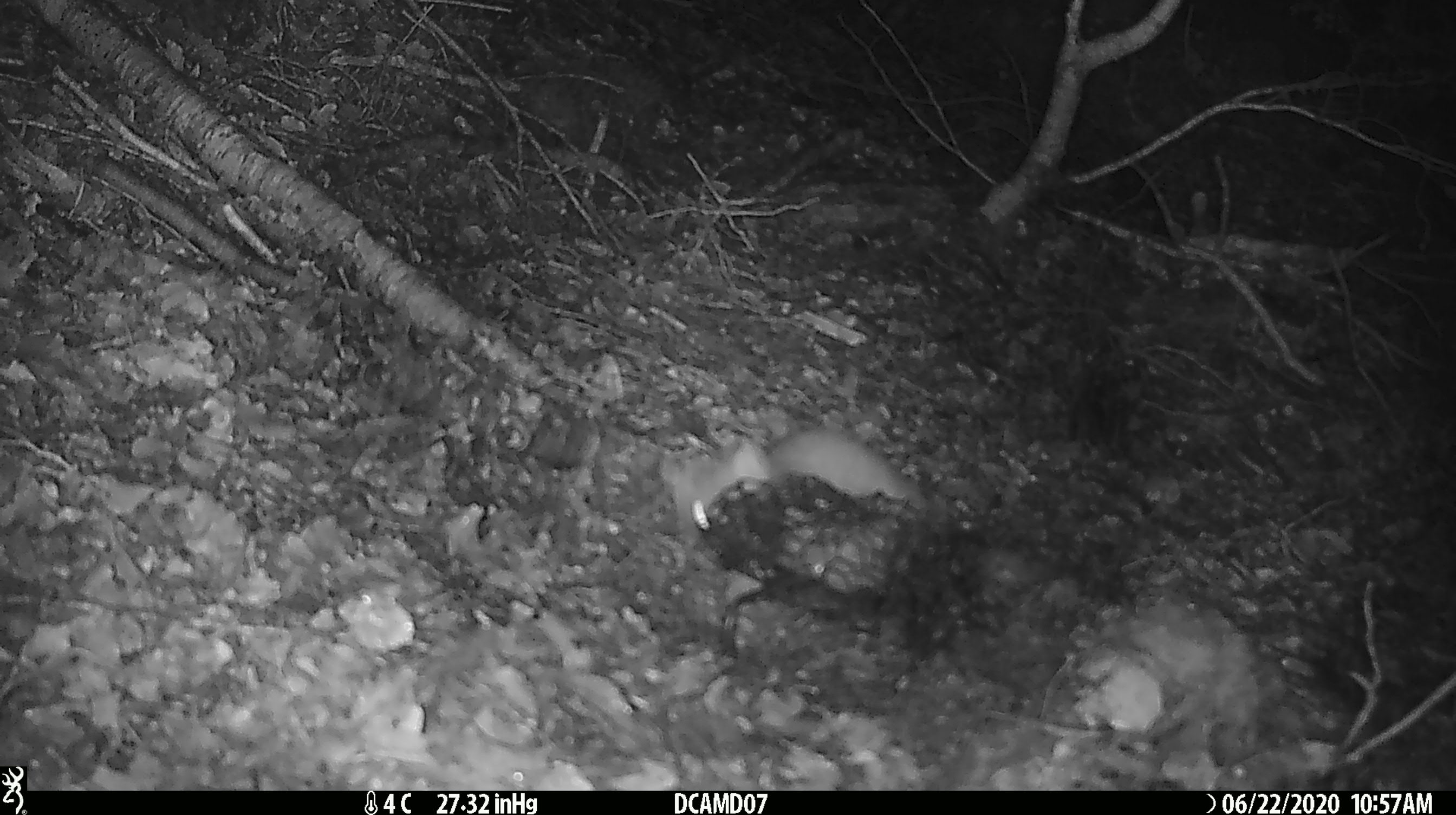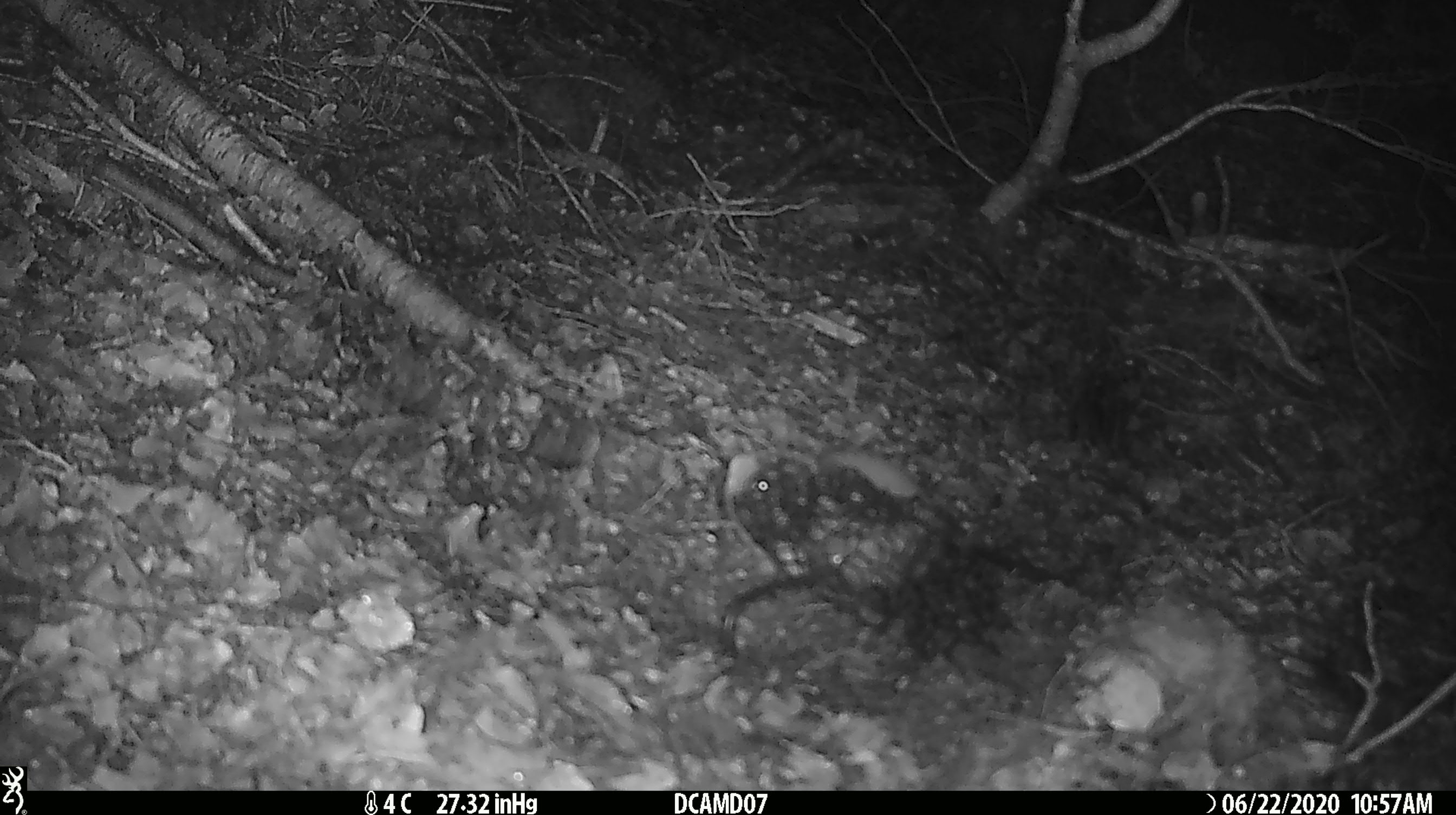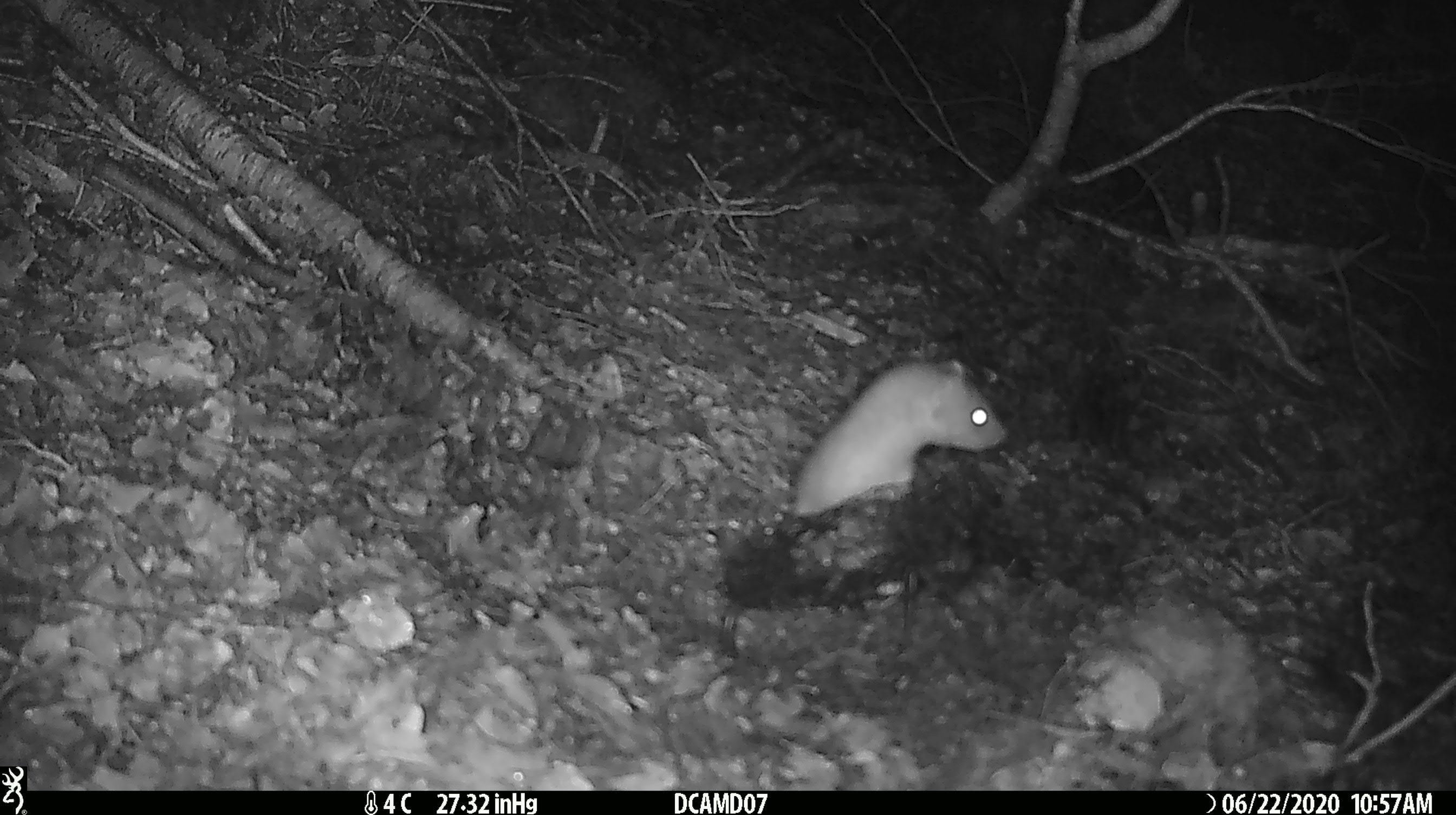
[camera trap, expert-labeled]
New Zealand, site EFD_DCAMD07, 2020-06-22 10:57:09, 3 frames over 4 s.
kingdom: Animalia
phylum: Chordata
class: Mammalia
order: Carnivora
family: Mustelidae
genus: Mustela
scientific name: Mustela erminea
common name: stoat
Stoat (Mustela erminea).